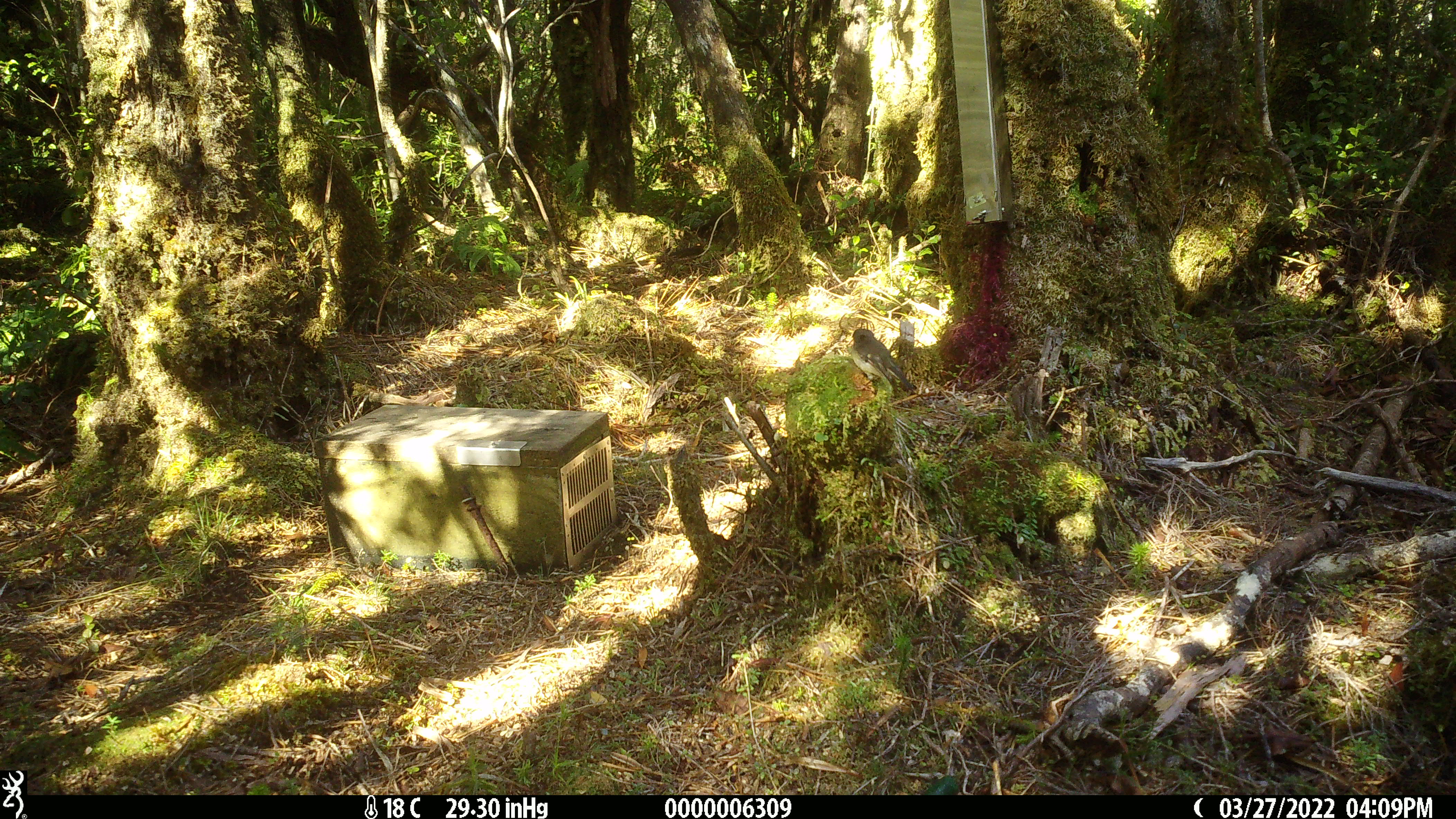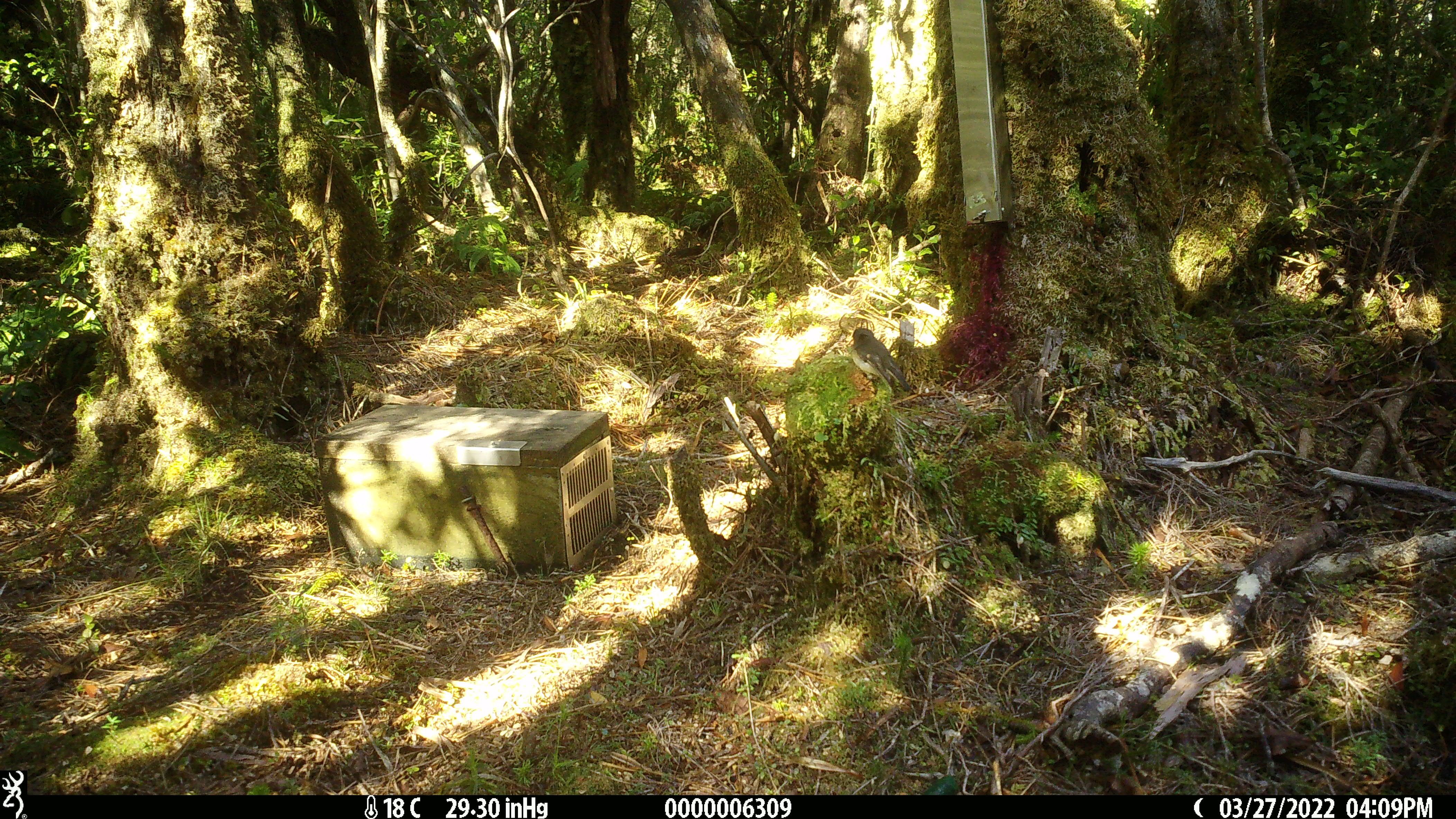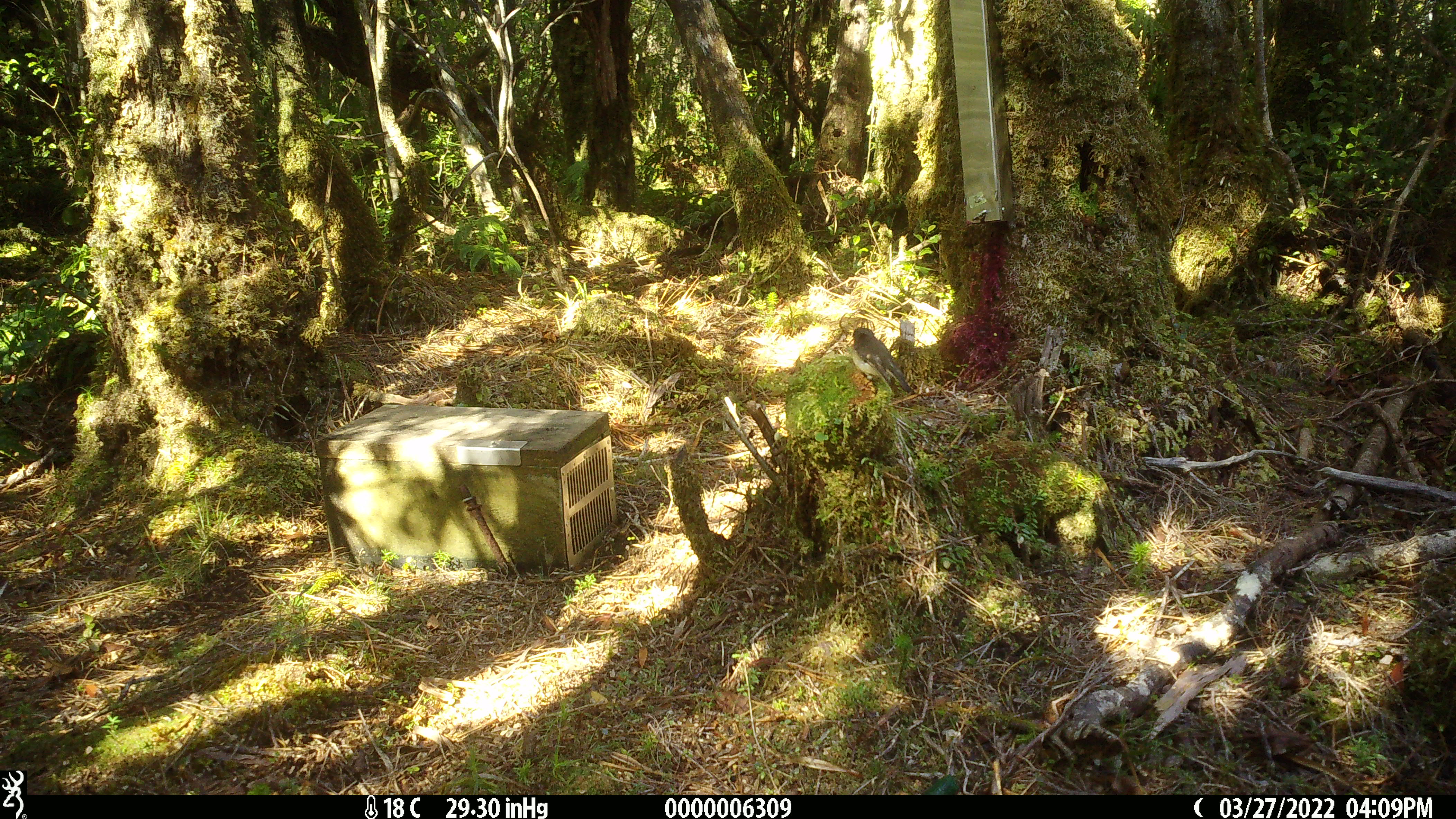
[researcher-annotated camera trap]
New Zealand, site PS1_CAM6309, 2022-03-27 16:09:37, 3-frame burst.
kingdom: Animalia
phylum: Chordata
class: Aves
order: Passeriformes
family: Petroicidae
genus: Petroica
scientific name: Petroica macrocephala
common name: tomtit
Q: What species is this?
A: Tomtit (Petroica macrocephala).